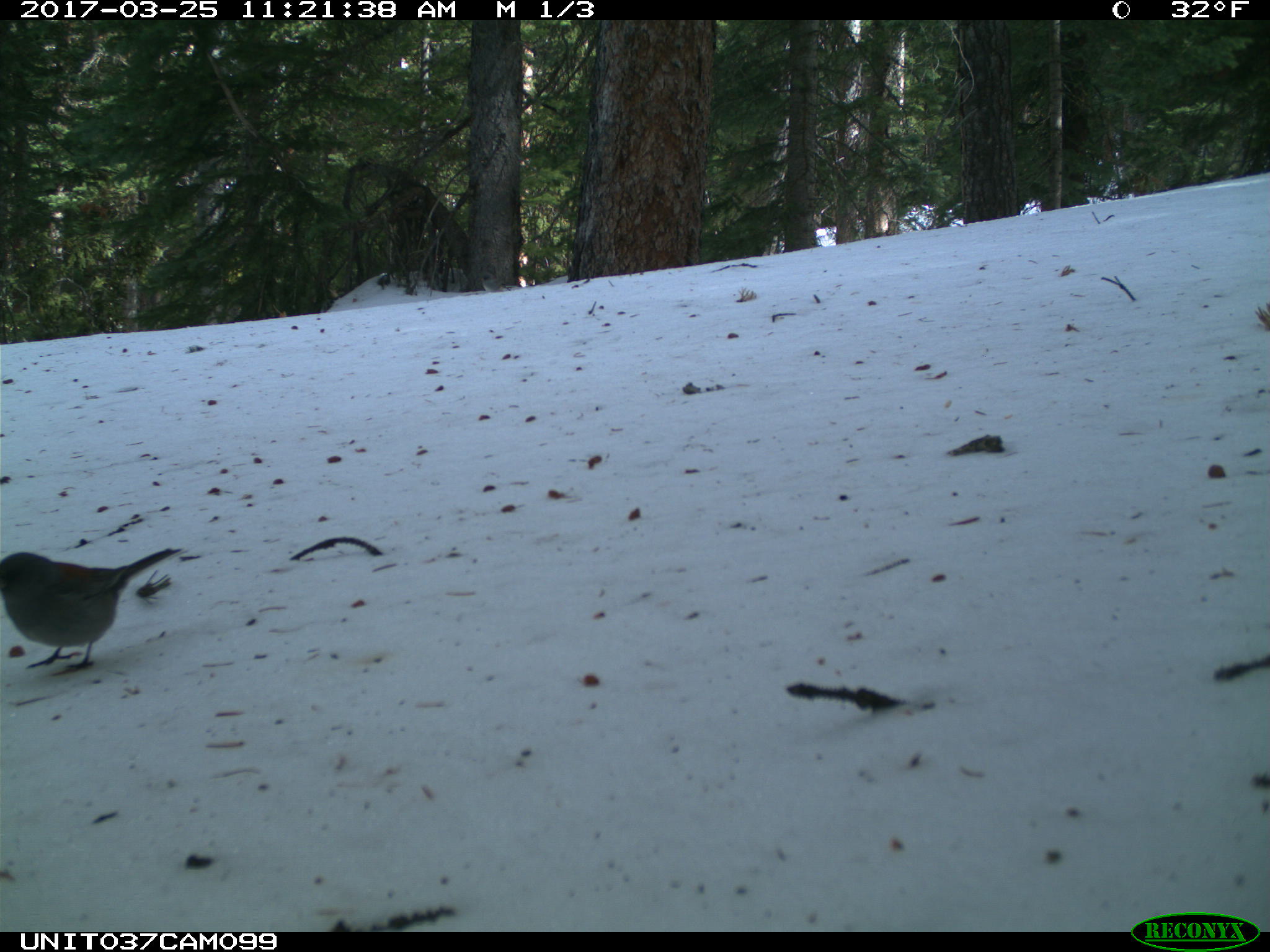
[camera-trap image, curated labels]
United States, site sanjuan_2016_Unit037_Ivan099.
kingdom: Animalia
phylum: Chordata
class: Aves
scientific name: Aves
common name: birds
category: unidentified bird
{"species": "unidentified bird (birds) (Aves)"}